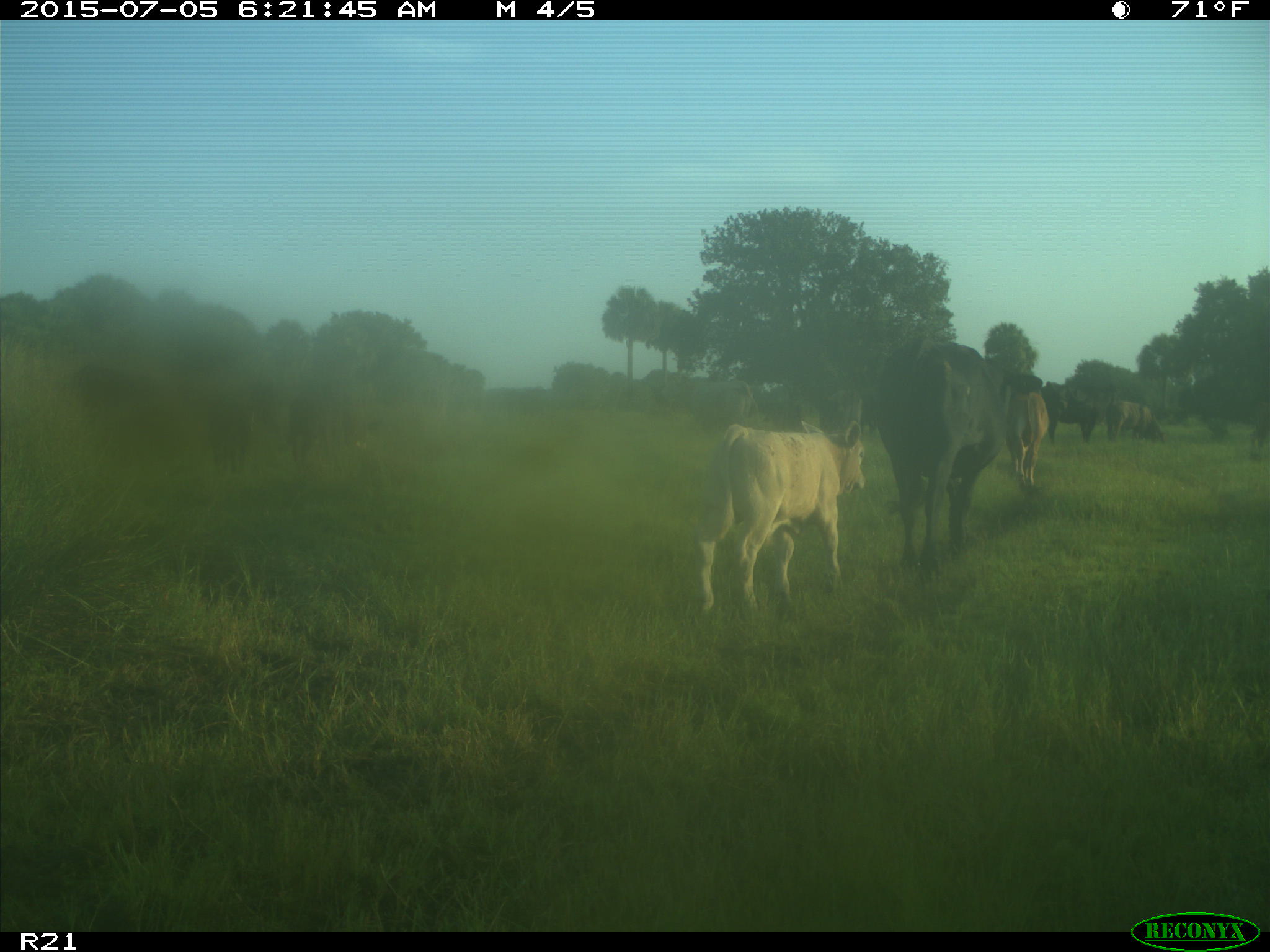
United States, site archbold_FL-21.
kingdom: Animalia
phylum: Chordata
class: Mammalia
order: Artiodactyla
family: Bovidae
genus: Bos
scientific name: Bos taurus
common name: domestic cow